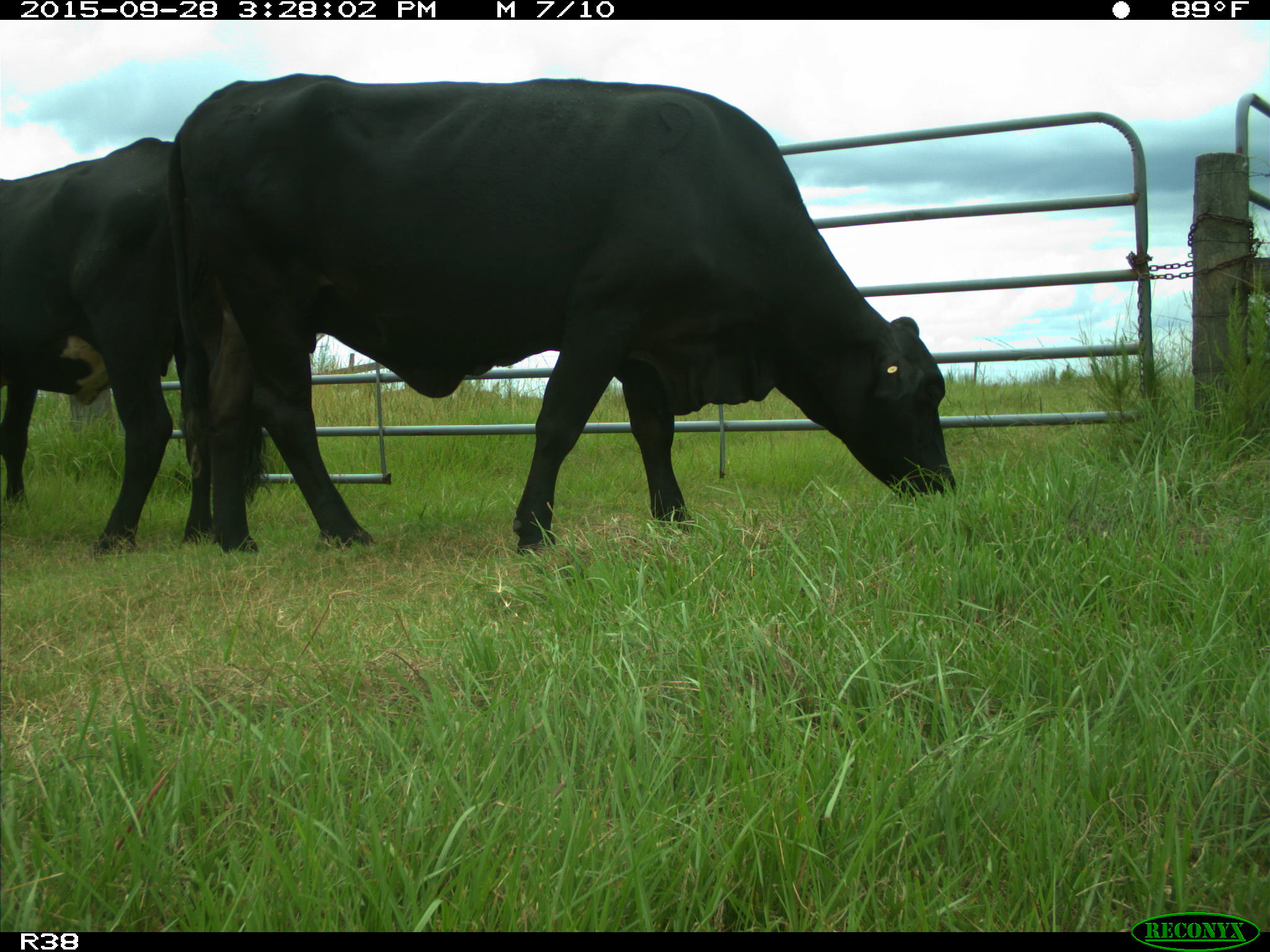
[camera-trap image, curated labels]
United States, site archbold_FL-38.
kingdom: Animalia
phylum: Chordata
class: Mammalia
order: Artiodactyla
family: Bovidae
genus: Bos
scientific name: Bos taurus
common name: domestic cow